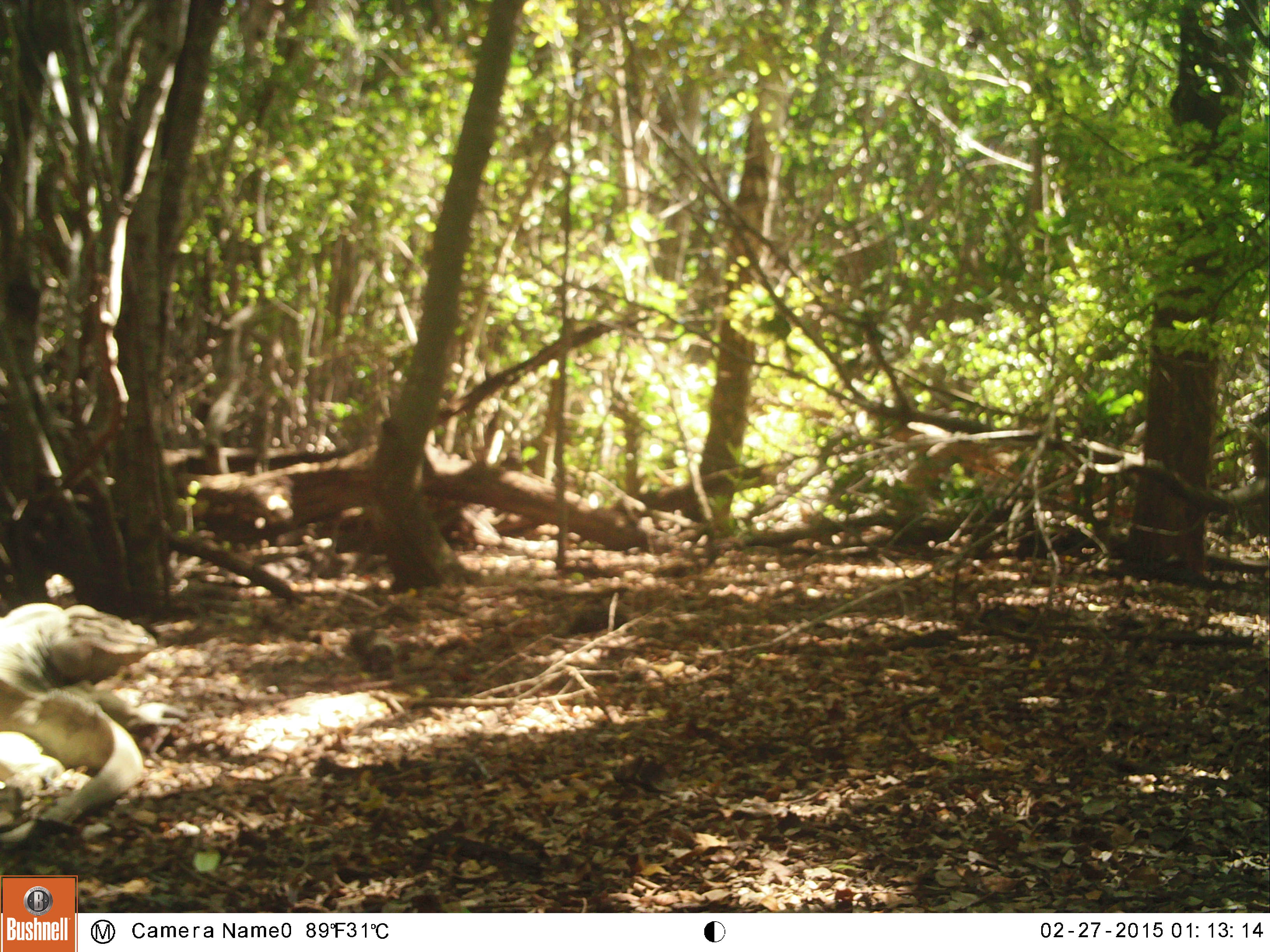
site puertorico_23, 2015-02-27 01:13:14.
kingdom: Animalia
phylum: Chordata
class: Reptilia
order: Squamata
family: Iguanidae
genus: Iguana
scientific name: Iguana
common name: typical iguanas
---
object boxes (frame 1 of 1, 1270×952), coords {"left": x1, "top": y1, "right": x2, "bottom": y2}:
iguana: {"left": 0, "top": 595, "right": 158, "bottom": 851}